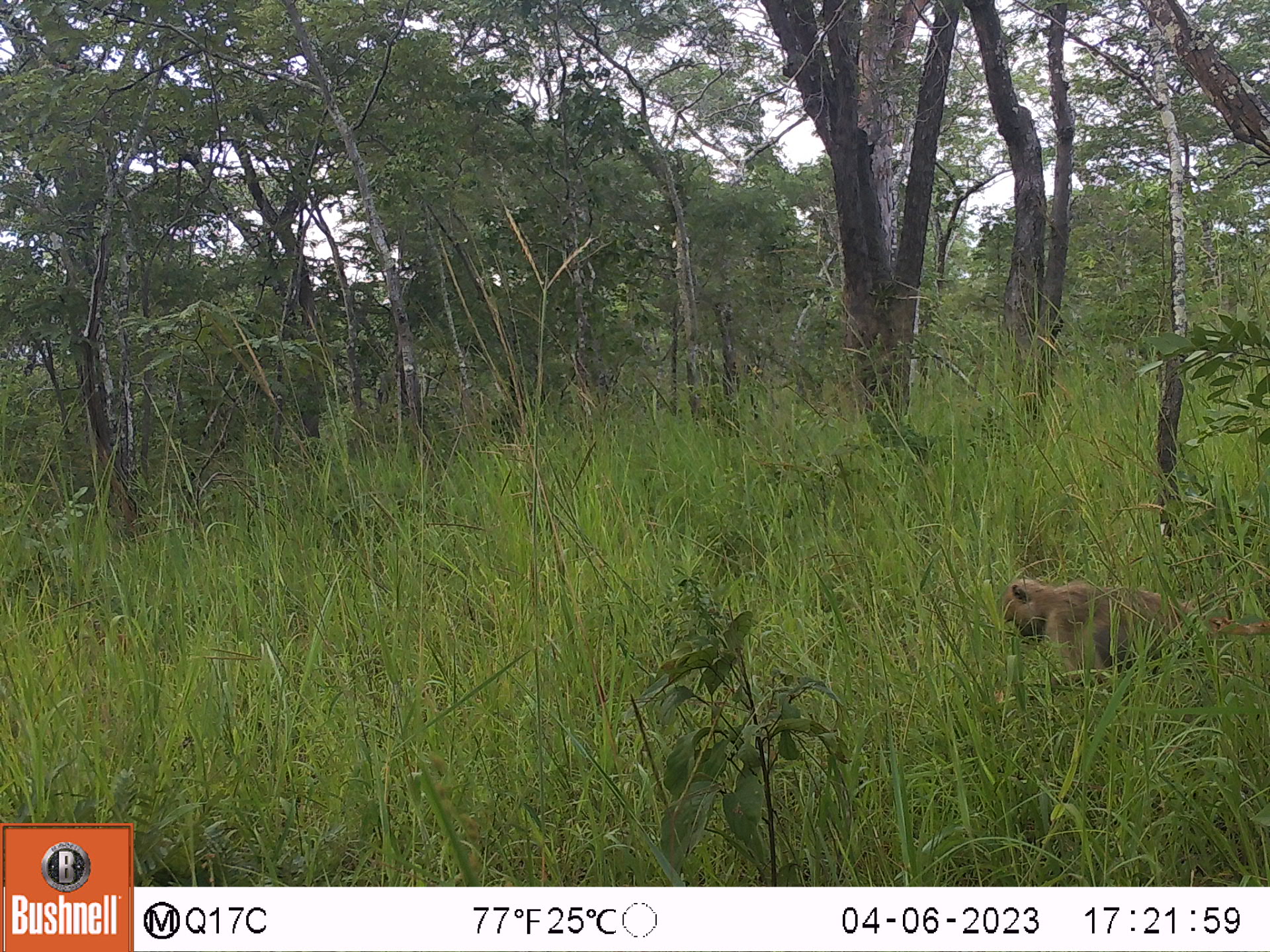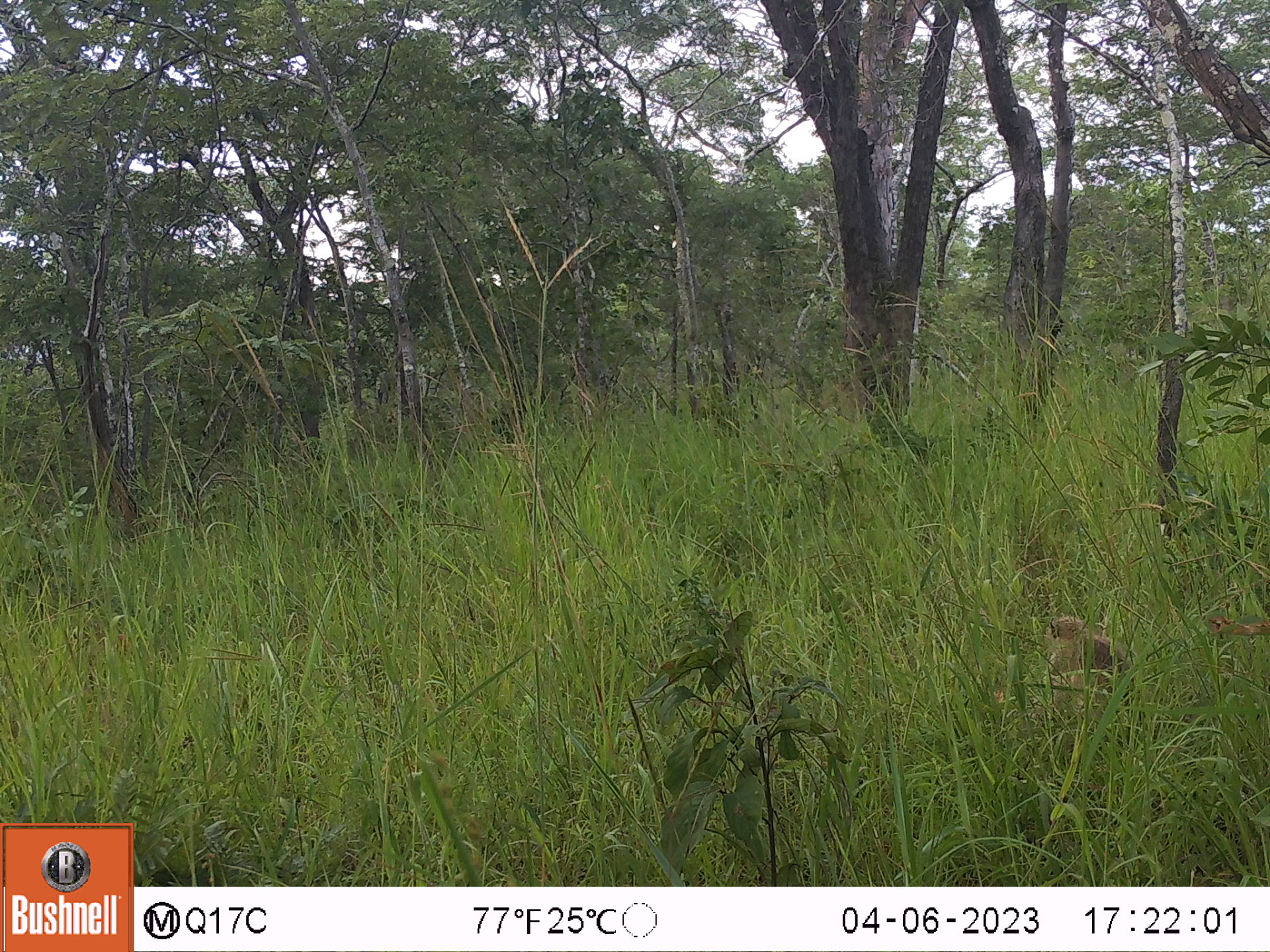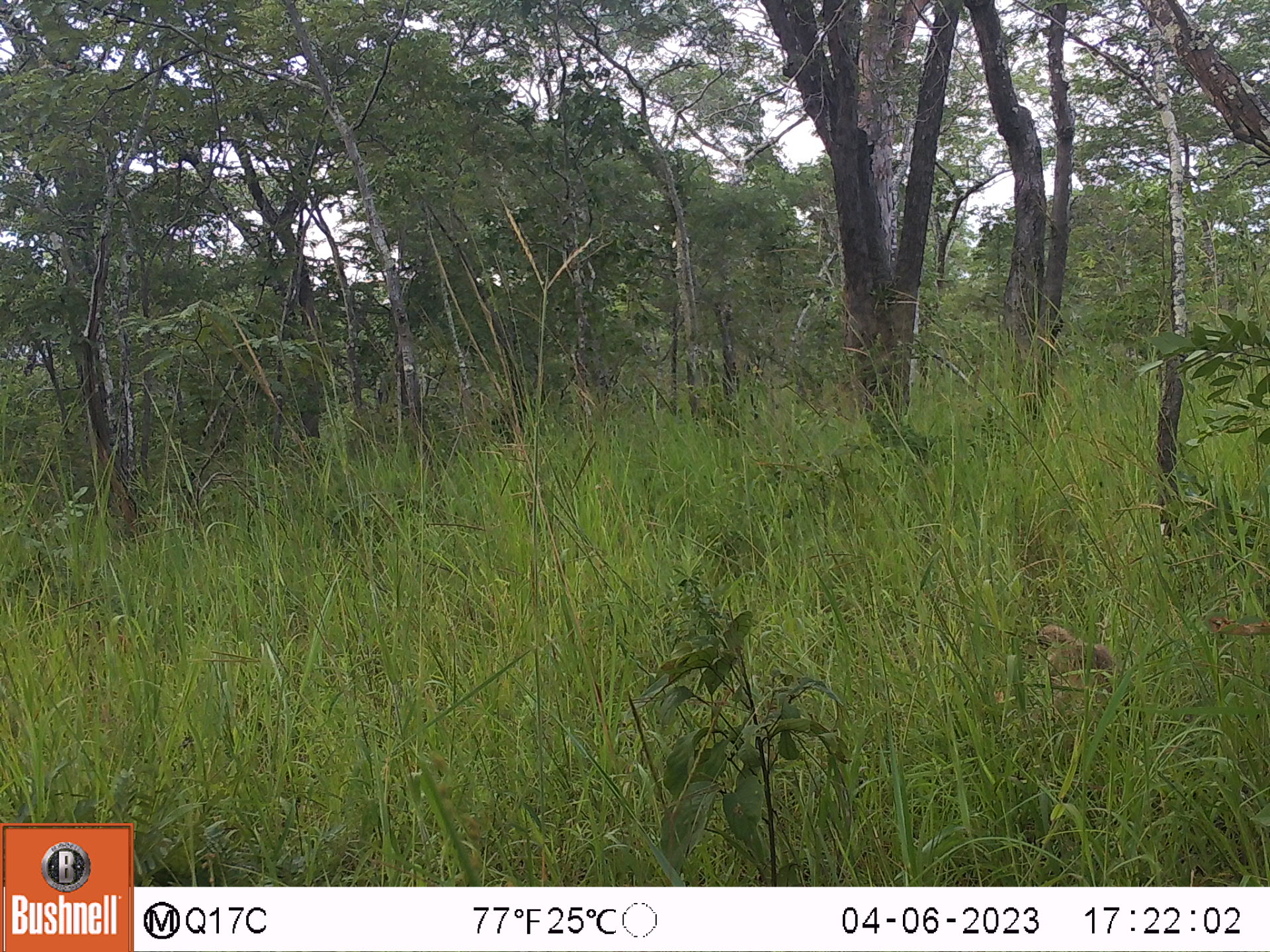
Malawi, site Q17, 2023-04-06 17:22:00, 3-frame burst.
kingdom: Animalia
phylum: Chordata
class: Mammalia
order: Primates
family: Cercopithecidae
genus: Papio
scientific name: Papio cynocephalus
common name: yellow baboon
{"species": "yellow baboon (Papio cynocephalus)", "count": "1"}